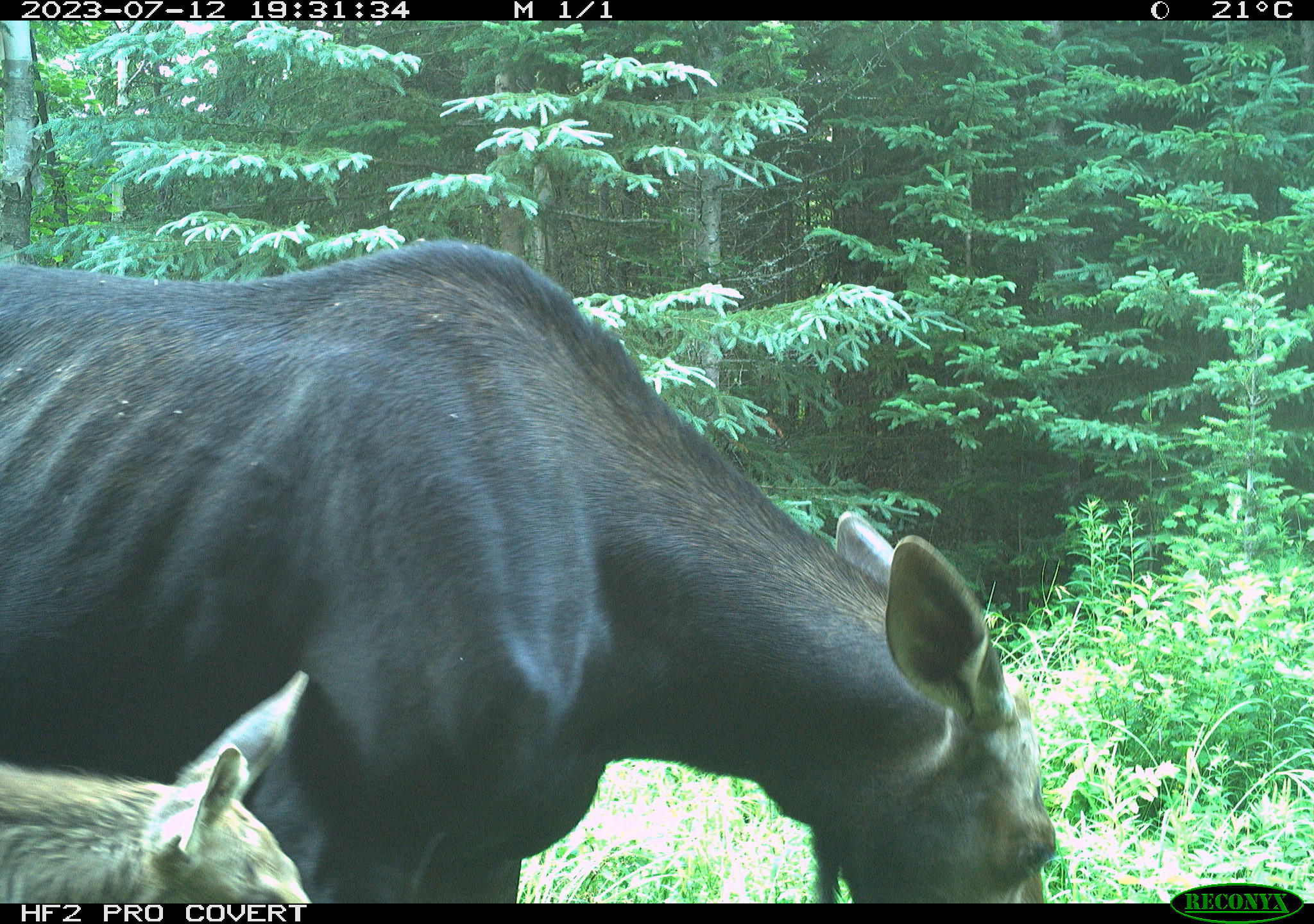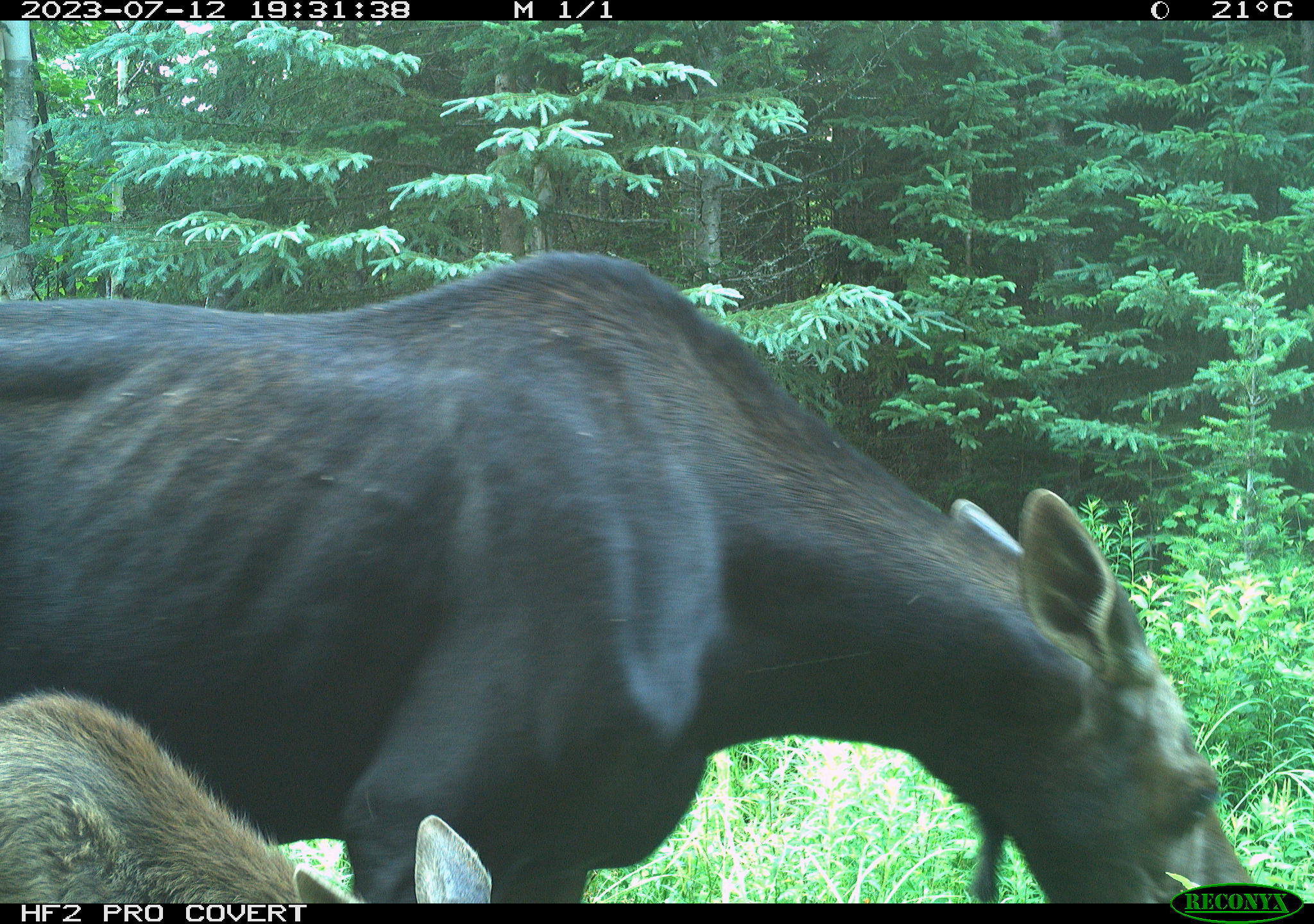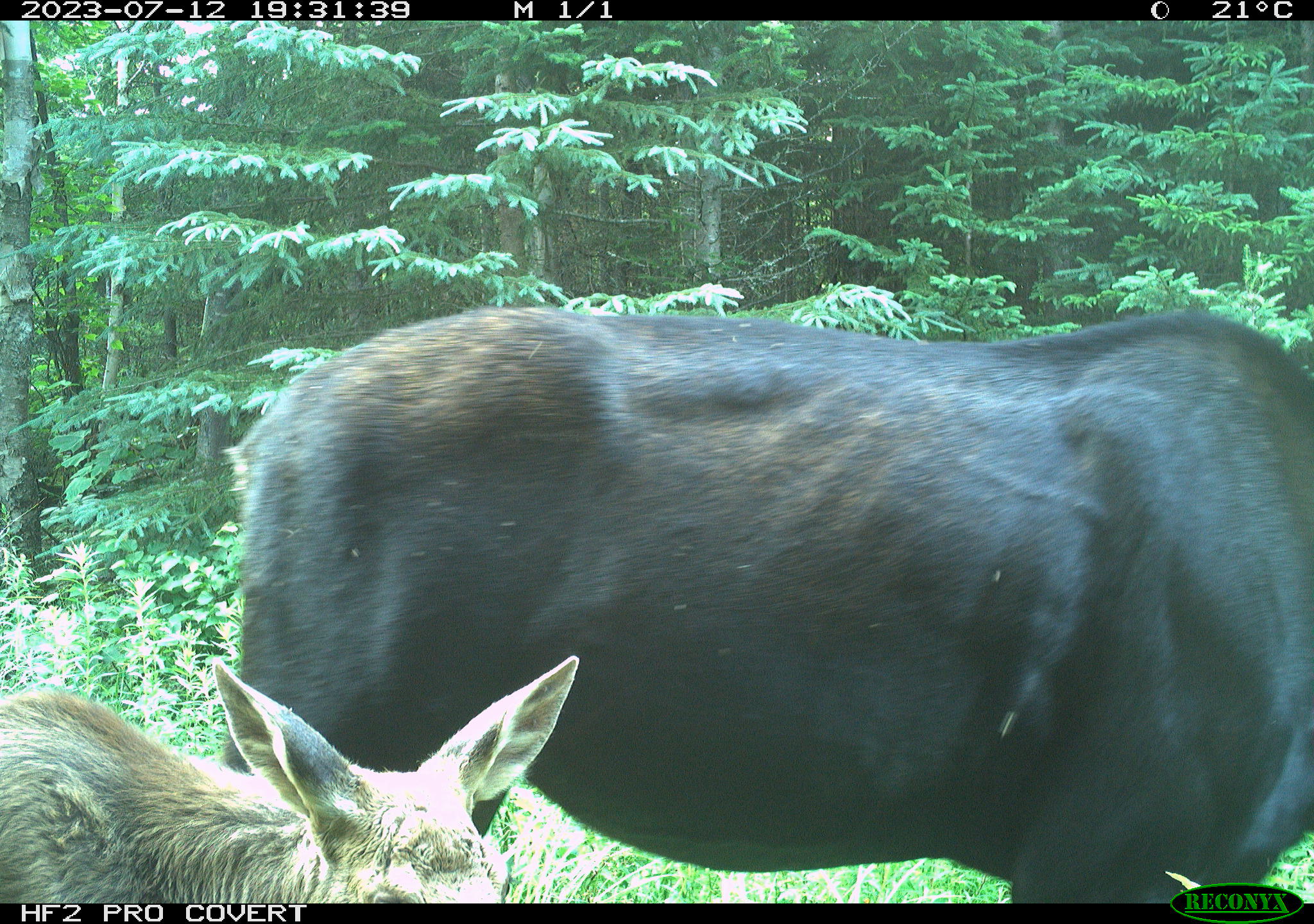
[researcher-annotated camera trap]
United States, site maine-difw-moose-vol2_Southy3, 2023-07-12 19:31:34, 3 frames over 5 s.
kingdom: Animalia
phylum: Chordata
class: Mammalia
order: Artiodactyla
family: Cervidae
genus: Alces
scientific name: Alces alces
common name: moose